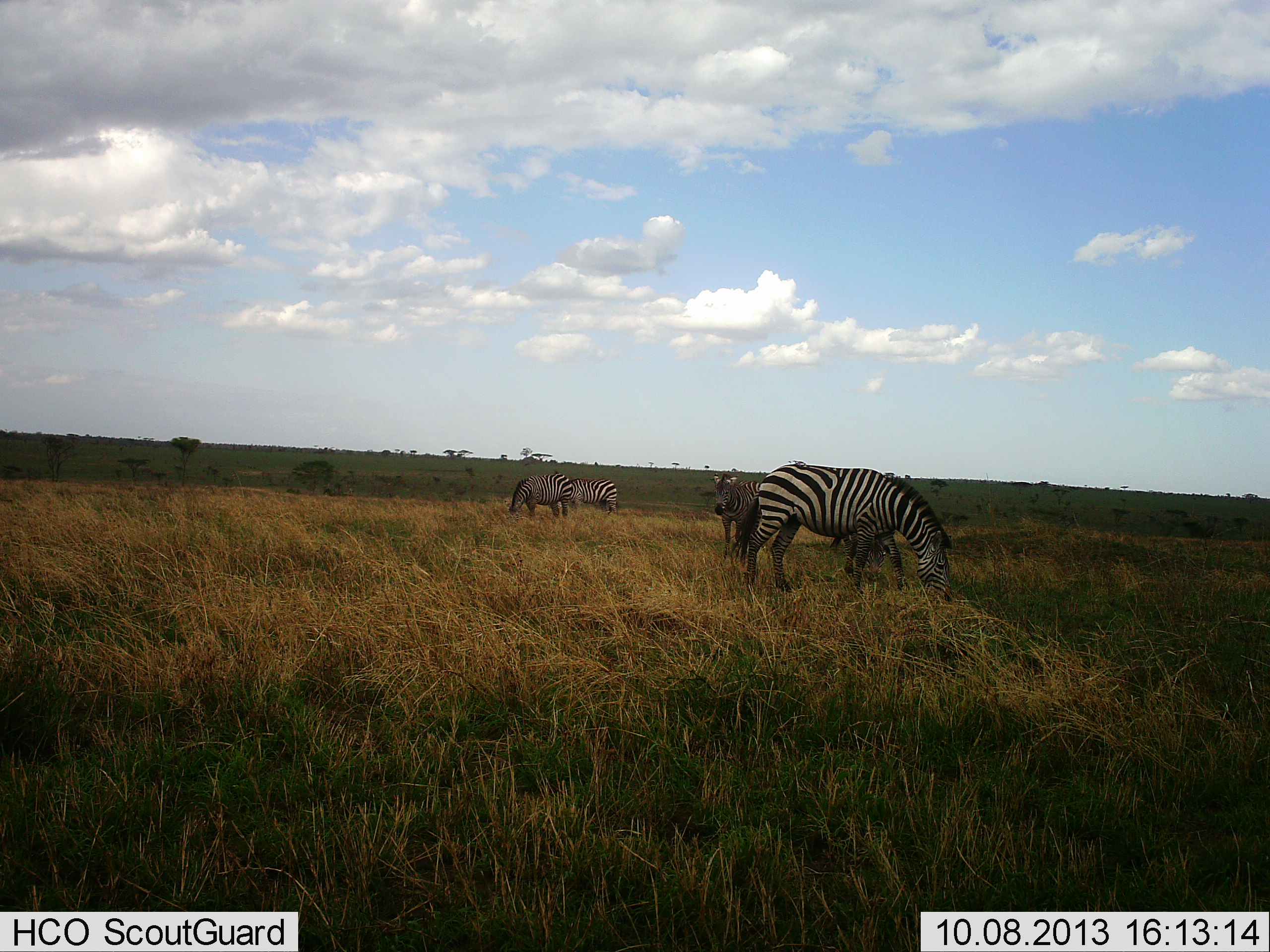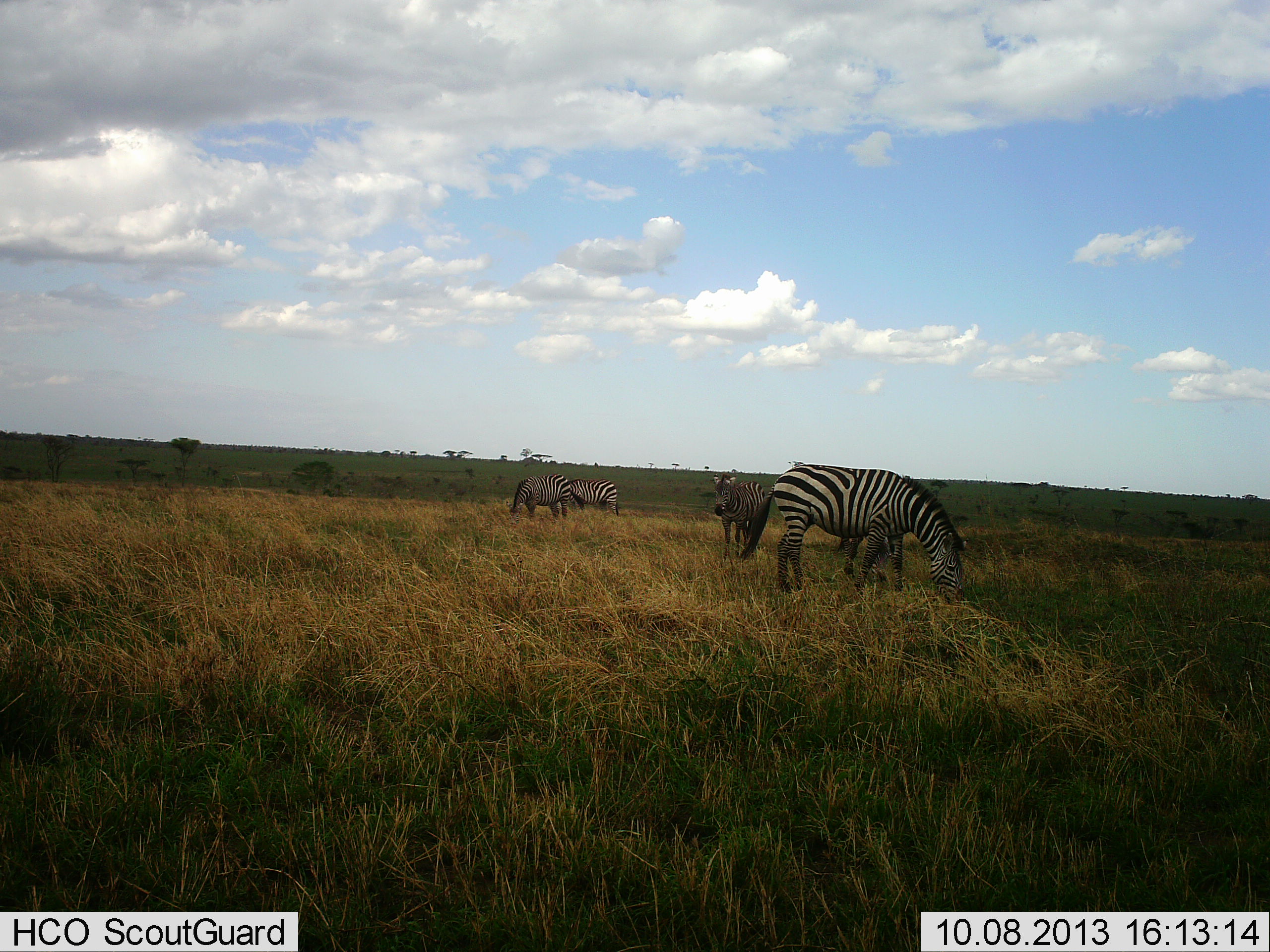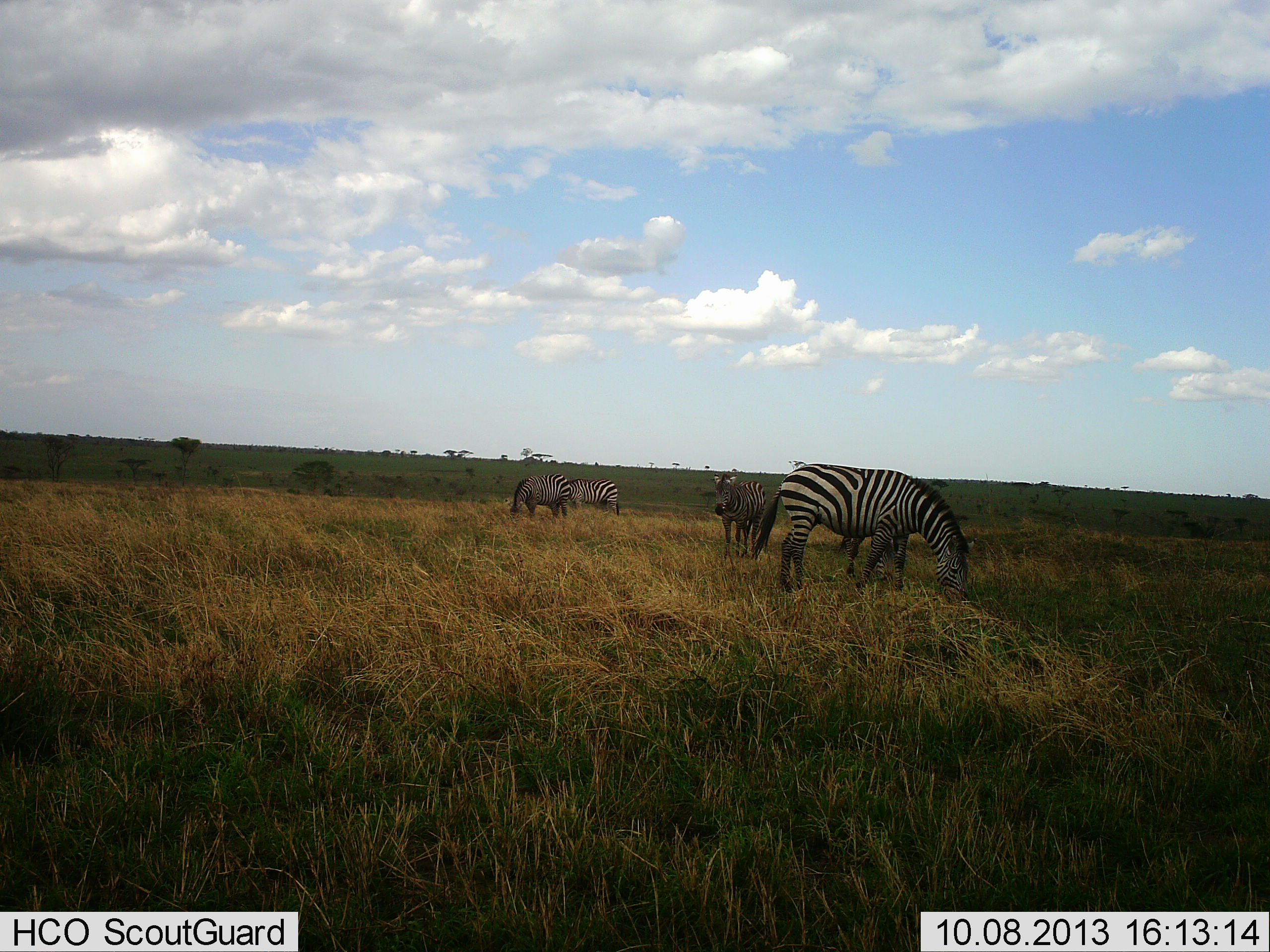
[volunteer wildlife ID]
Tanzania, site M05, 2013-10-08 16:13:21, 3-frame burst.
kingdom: Animalia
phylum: Chordata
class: Mammalia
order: Perissodactyla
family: Equidae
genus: Equus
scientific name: Equus quagga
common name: plains zebra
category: zebra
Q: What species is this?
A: Zebra (plains zebra) (Equus quagga).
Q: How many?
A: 4.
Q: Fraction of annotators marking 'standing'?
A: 58%.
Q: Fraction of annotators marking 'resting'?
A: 3%.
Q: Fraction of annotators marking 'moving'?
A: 12%.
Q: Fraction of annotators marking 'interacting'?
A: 3%.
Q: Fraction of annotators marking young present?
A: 0%.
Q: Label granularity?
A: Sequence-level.